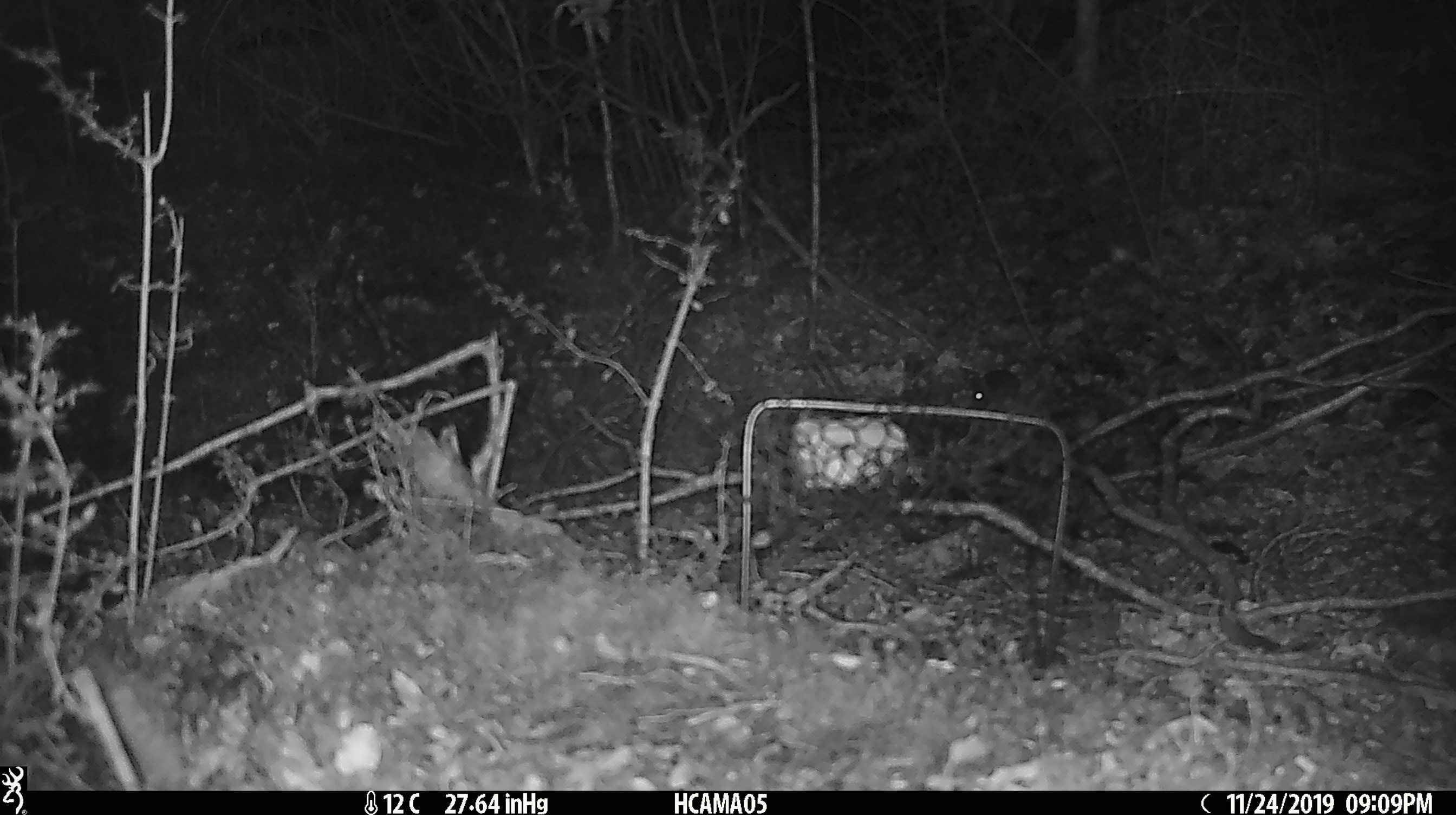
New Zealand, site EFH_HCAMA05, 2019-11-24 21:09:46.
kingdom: Animalia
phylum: Chordata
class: Mammalia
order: Rodentia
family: Muridae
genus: Mus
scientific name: Mus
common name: mouse